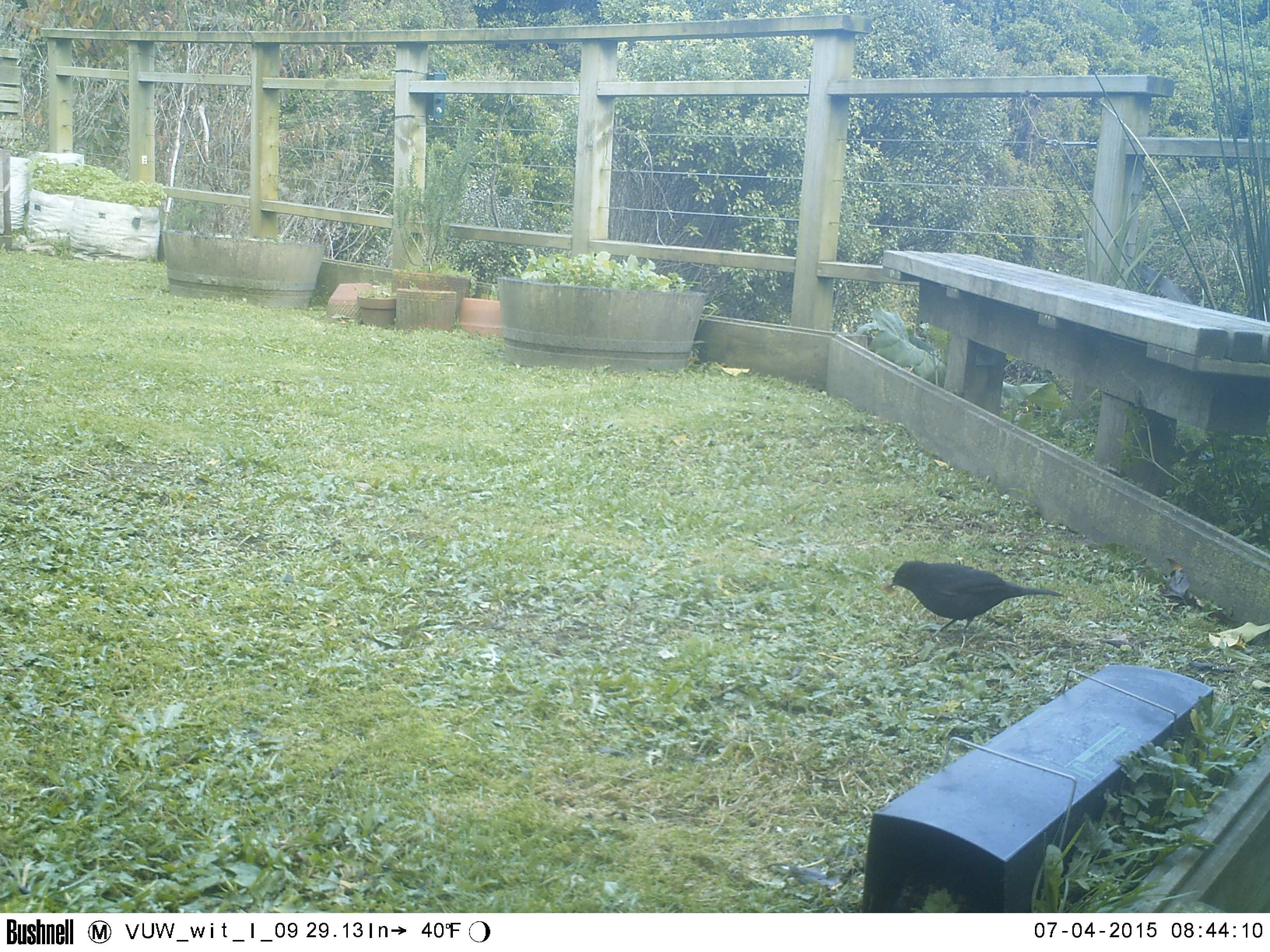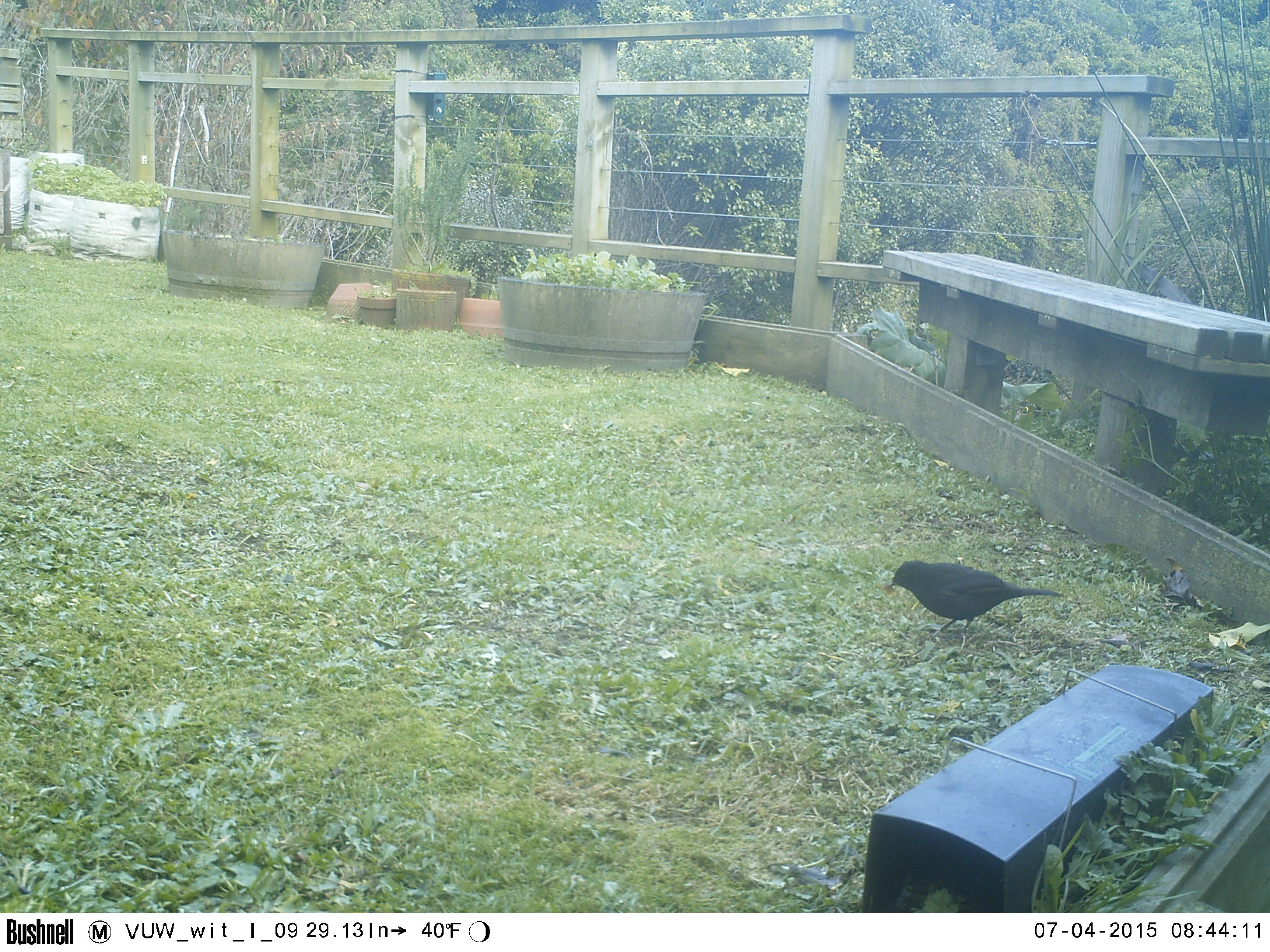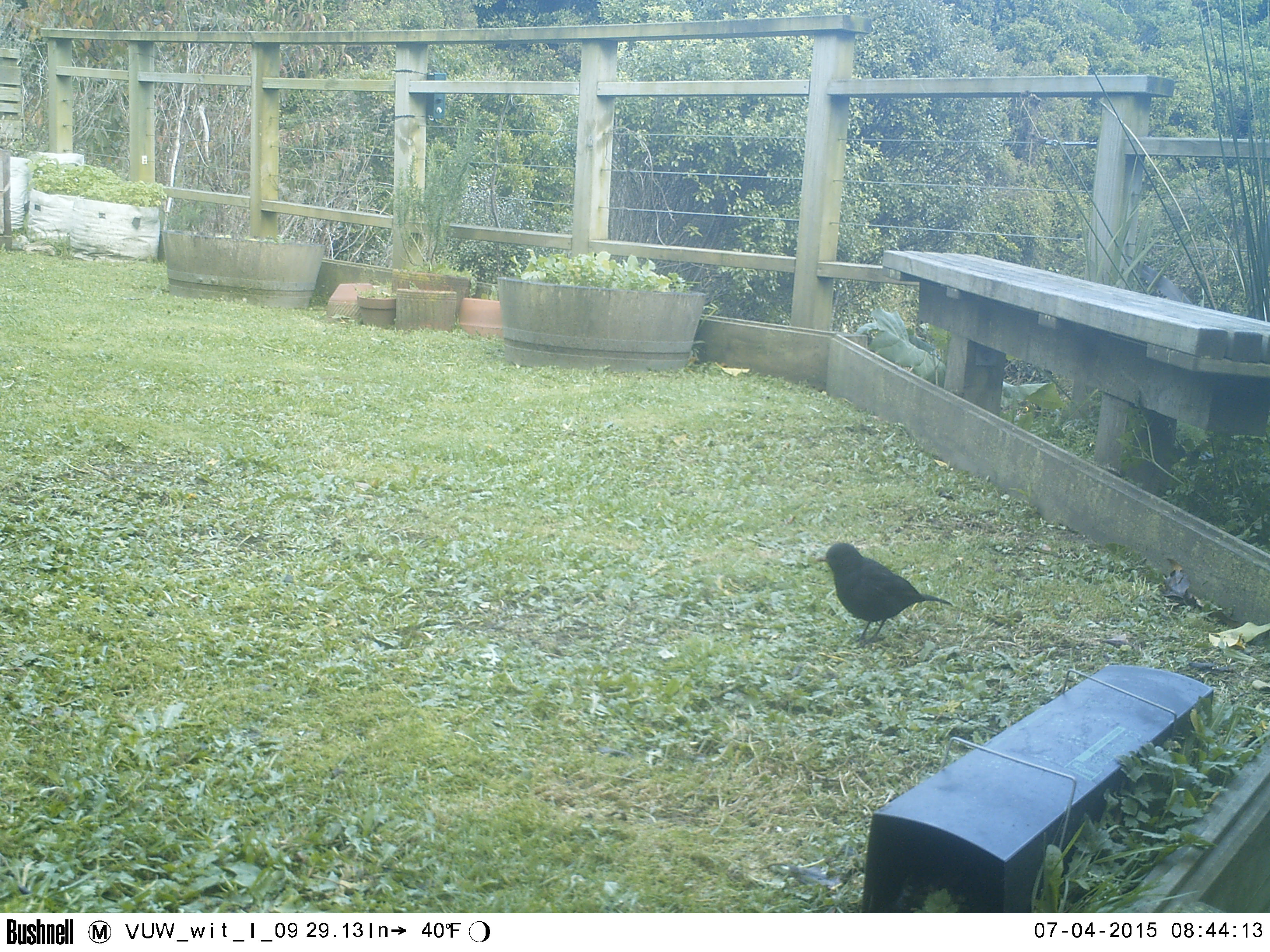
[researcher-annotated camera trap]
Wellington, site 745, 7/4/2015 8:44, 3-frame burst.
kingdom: Animalia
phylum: Chordata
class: Aves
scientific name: Aves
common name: bird